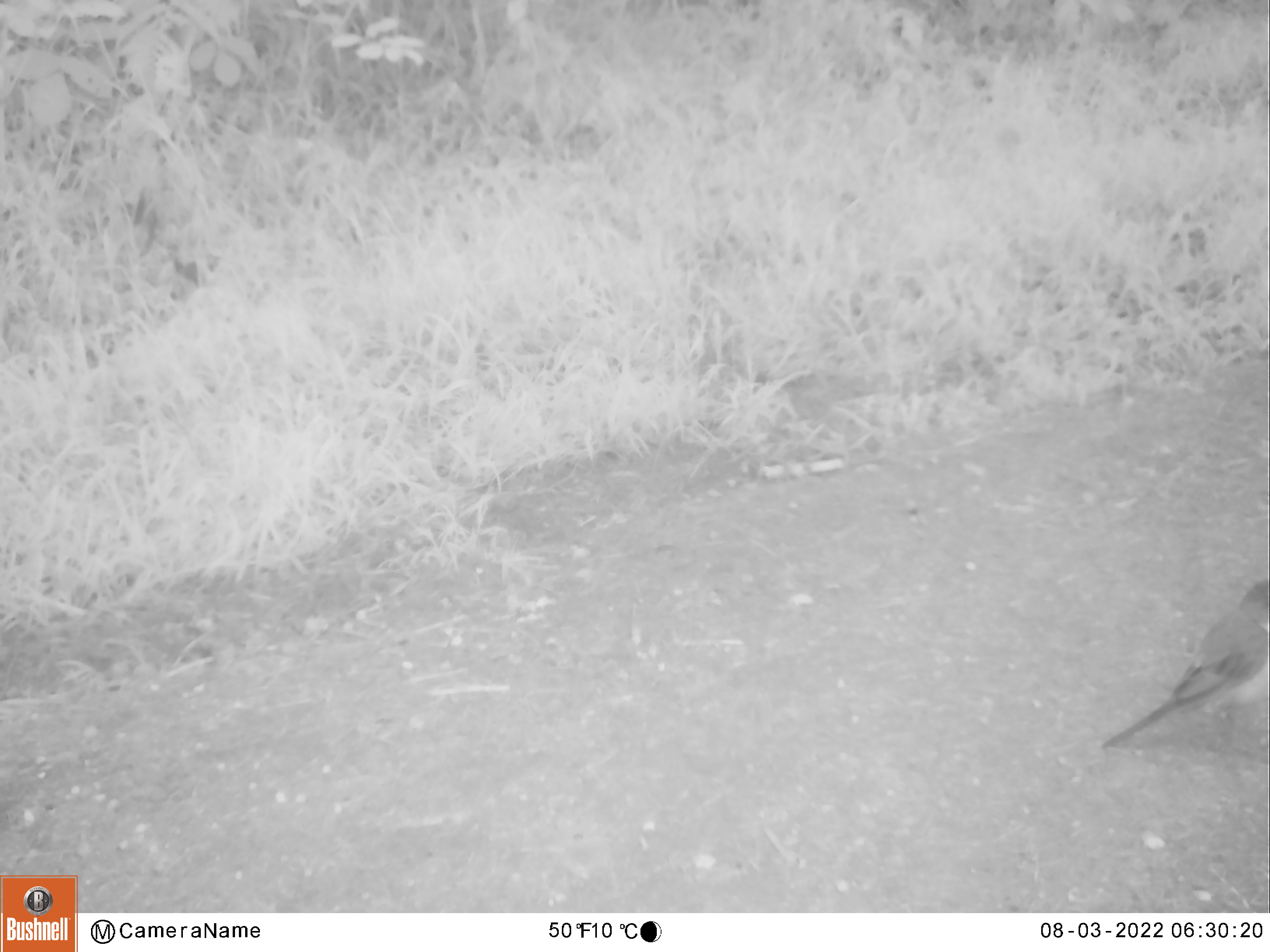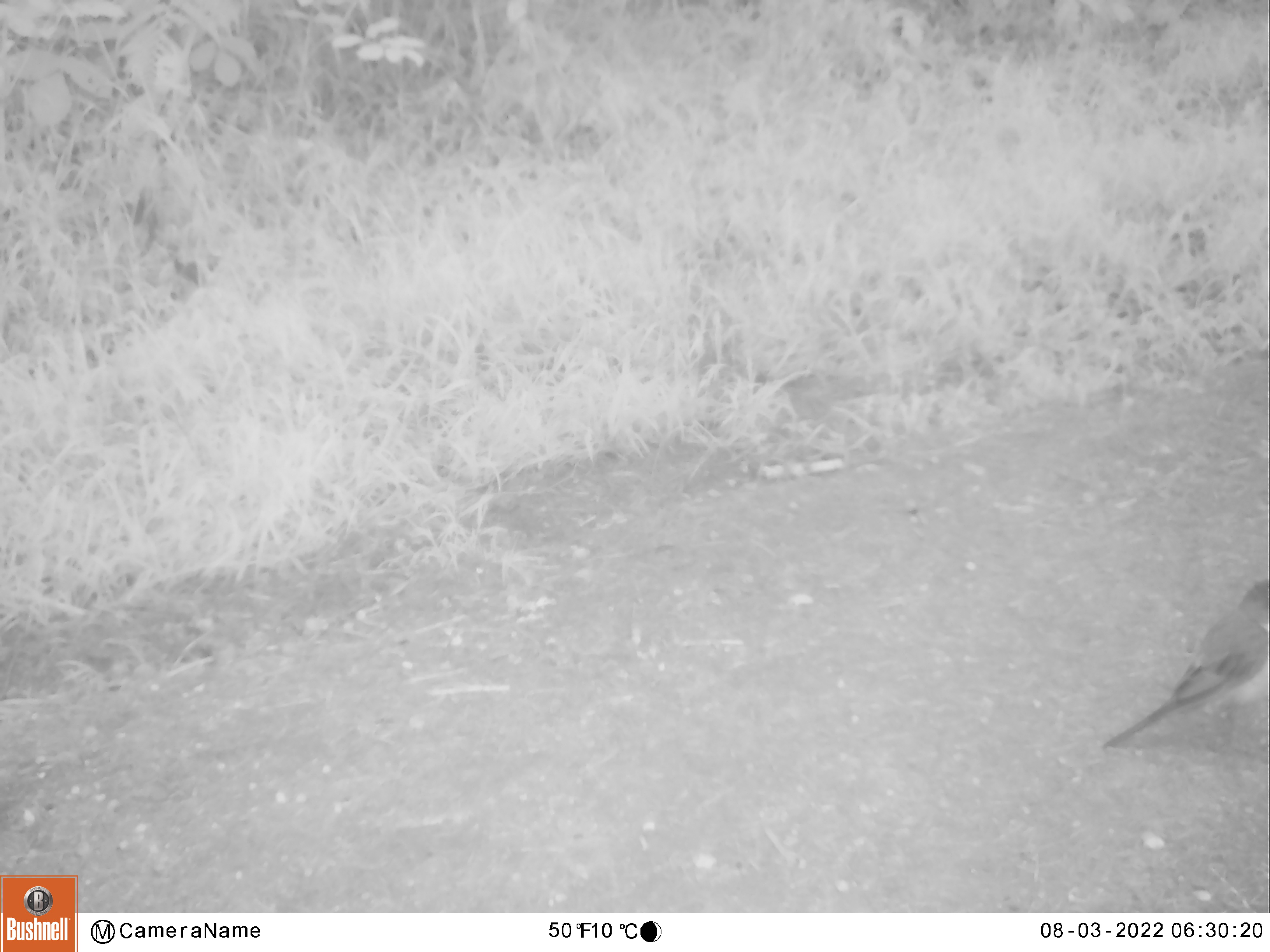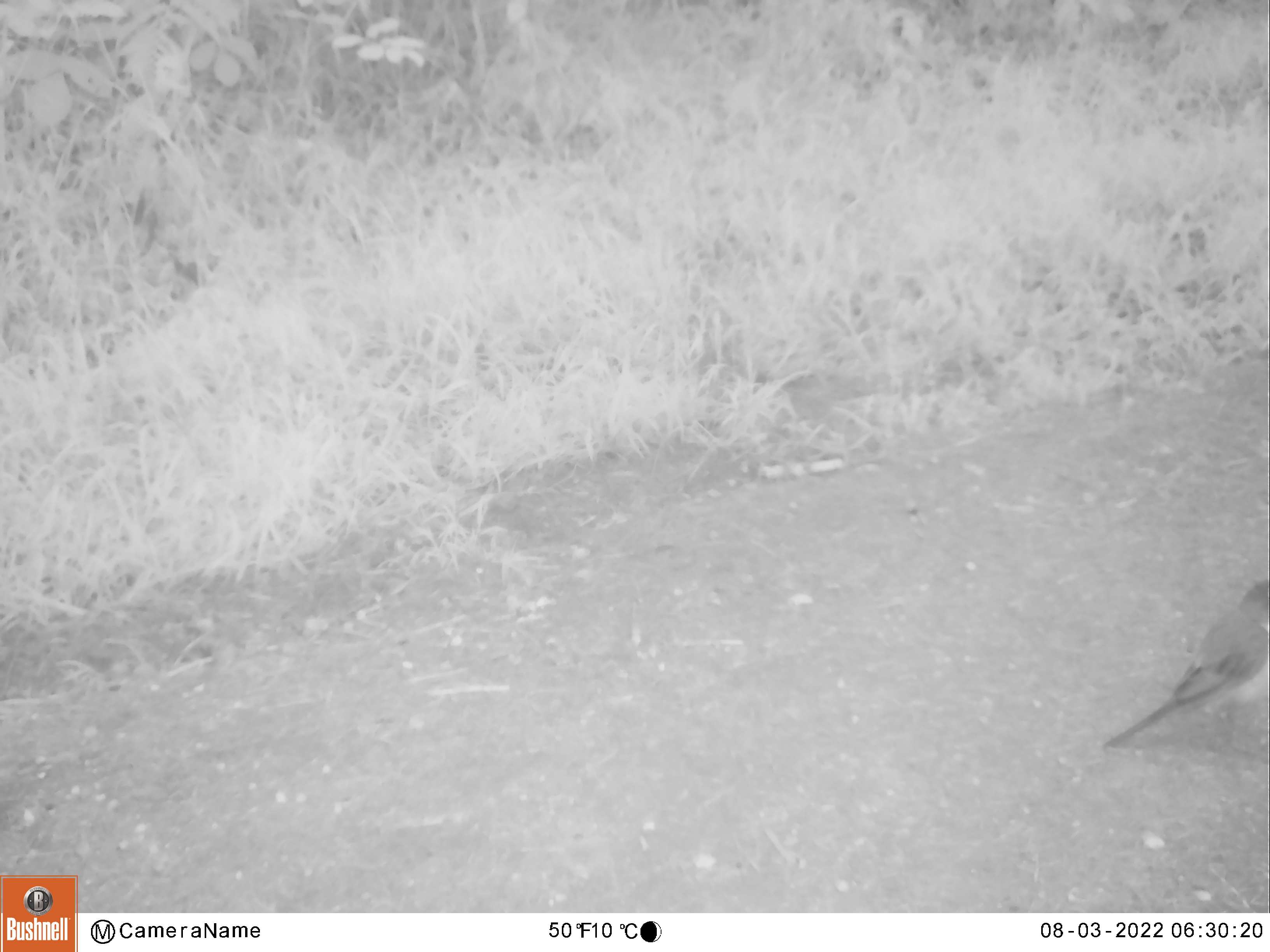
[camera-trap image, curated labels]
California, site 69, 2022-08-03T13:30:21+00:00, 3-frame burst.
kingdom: Animalia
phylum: Chordata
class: Aves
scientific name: Aves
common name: bird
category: unknown bird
Unknown bird (bird) (Aves).